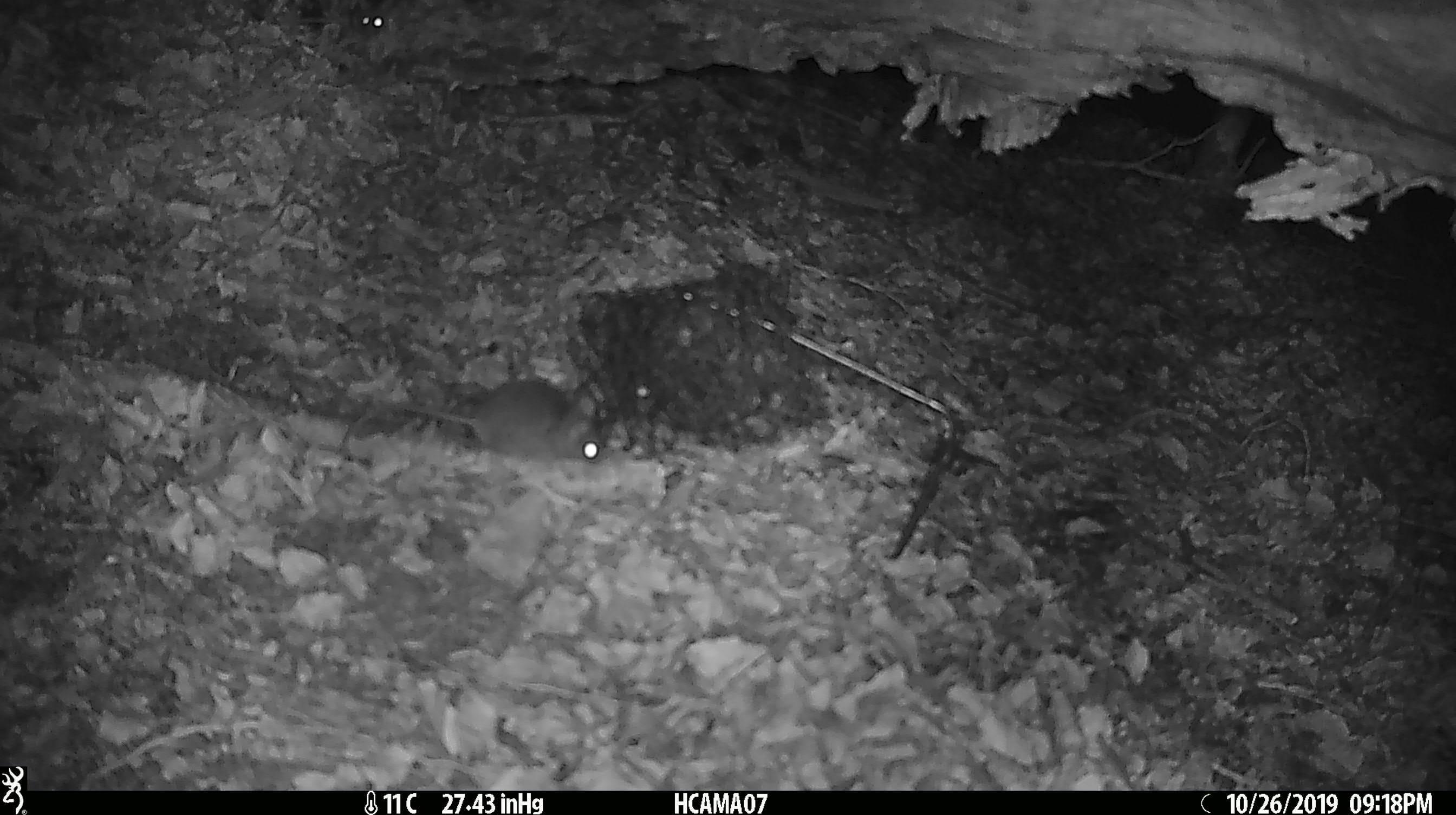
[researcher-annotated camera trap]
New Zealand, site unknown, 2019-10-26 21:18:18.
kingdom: Animalia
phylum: Chordata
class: Mammalia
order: Rodentia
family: Muridae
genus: Mus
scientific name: Mus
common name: mouse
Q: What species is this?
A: Mouse (Mus).